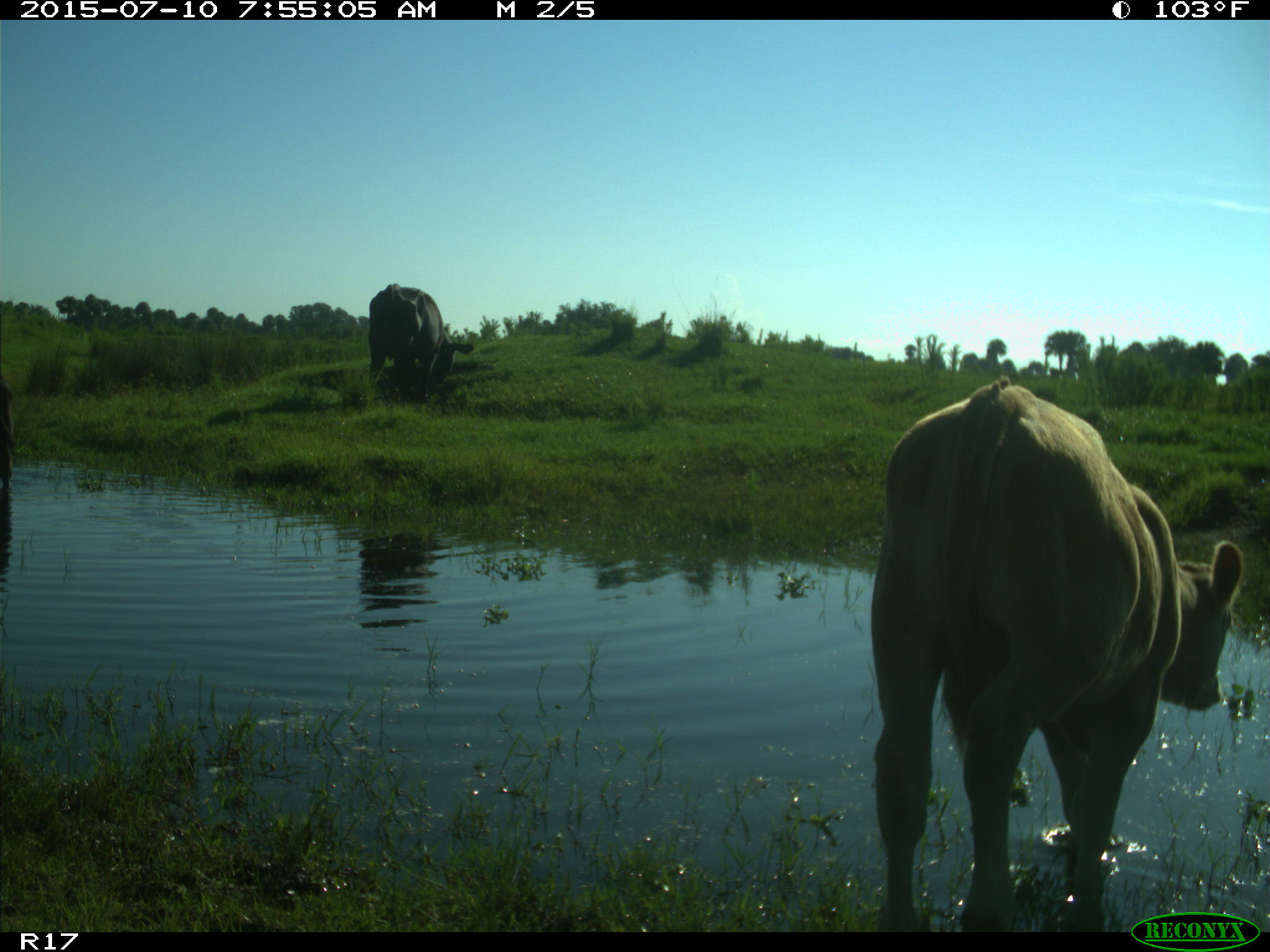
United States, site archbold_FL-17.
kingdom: Animalia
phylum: Chordata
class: Mammalia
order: Artiodactyla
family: Bovidae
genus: Bos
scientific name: Bos taurus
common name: domestic cow